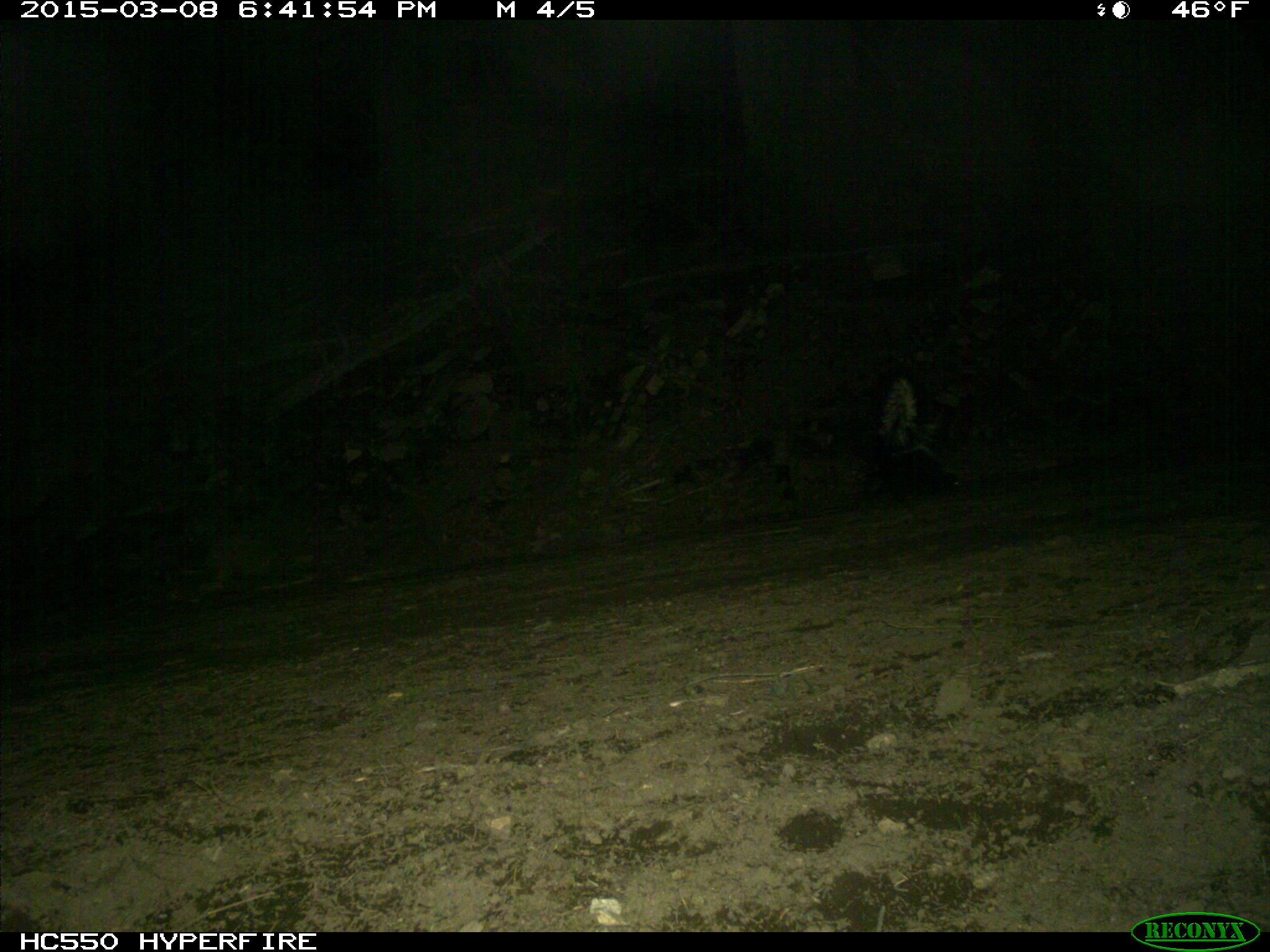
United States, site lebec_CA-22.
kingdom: Animalia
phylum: Chordata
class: Mammalia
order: Carnivora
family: Mephitidae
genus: Mephitis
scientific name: Mephitis mephitis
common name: striped skunk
Mephitis mephitis (striped skunk).